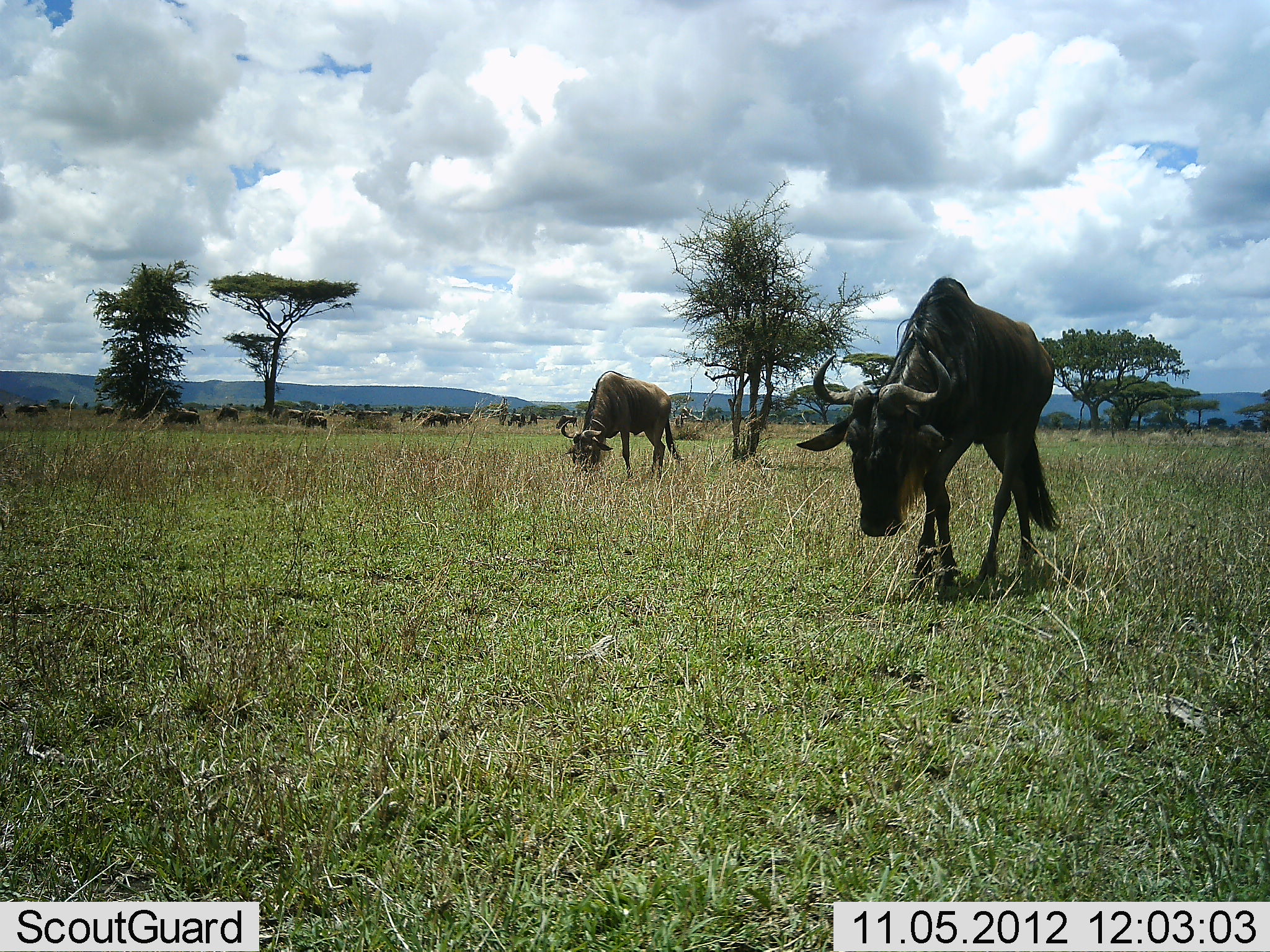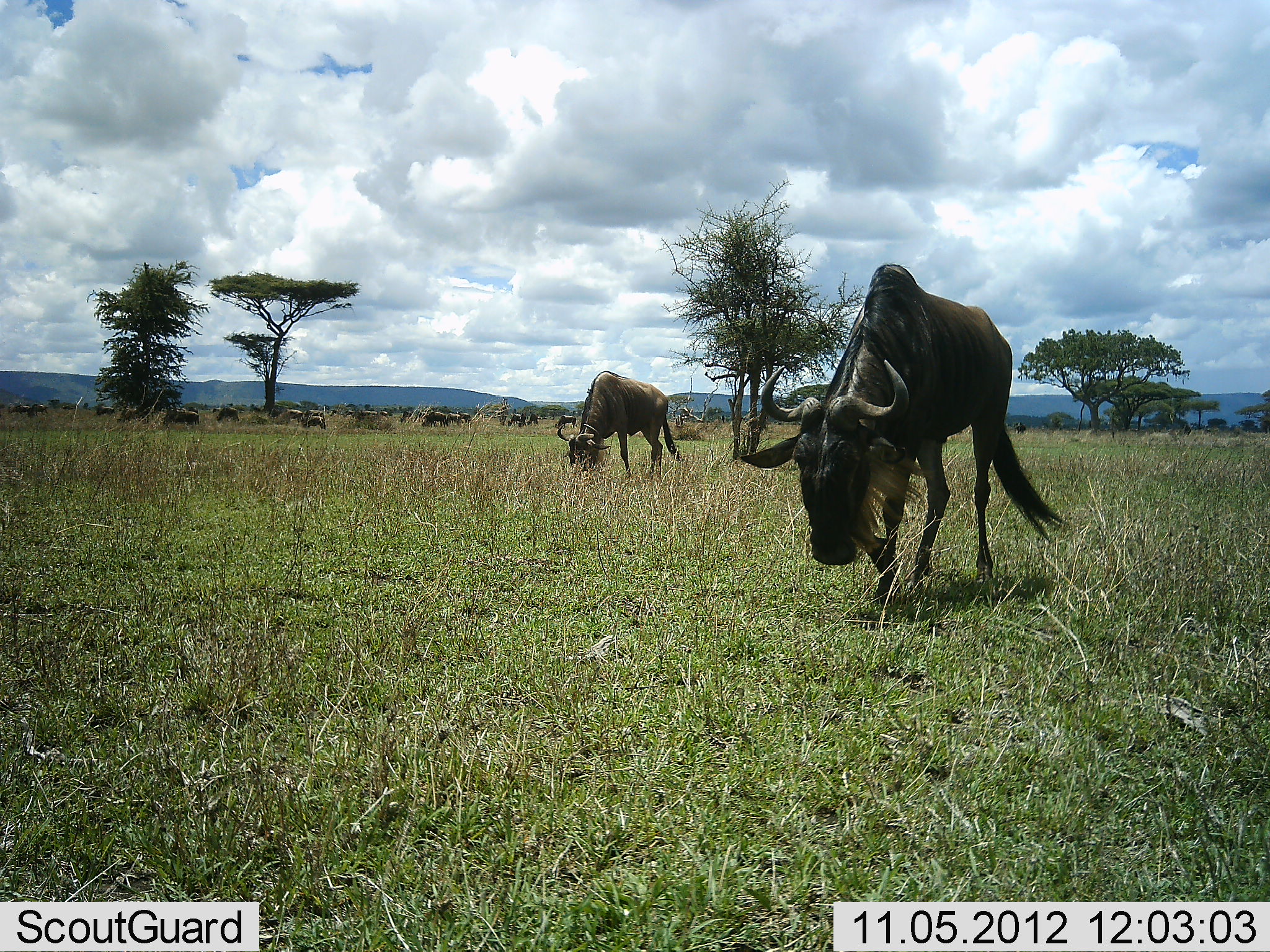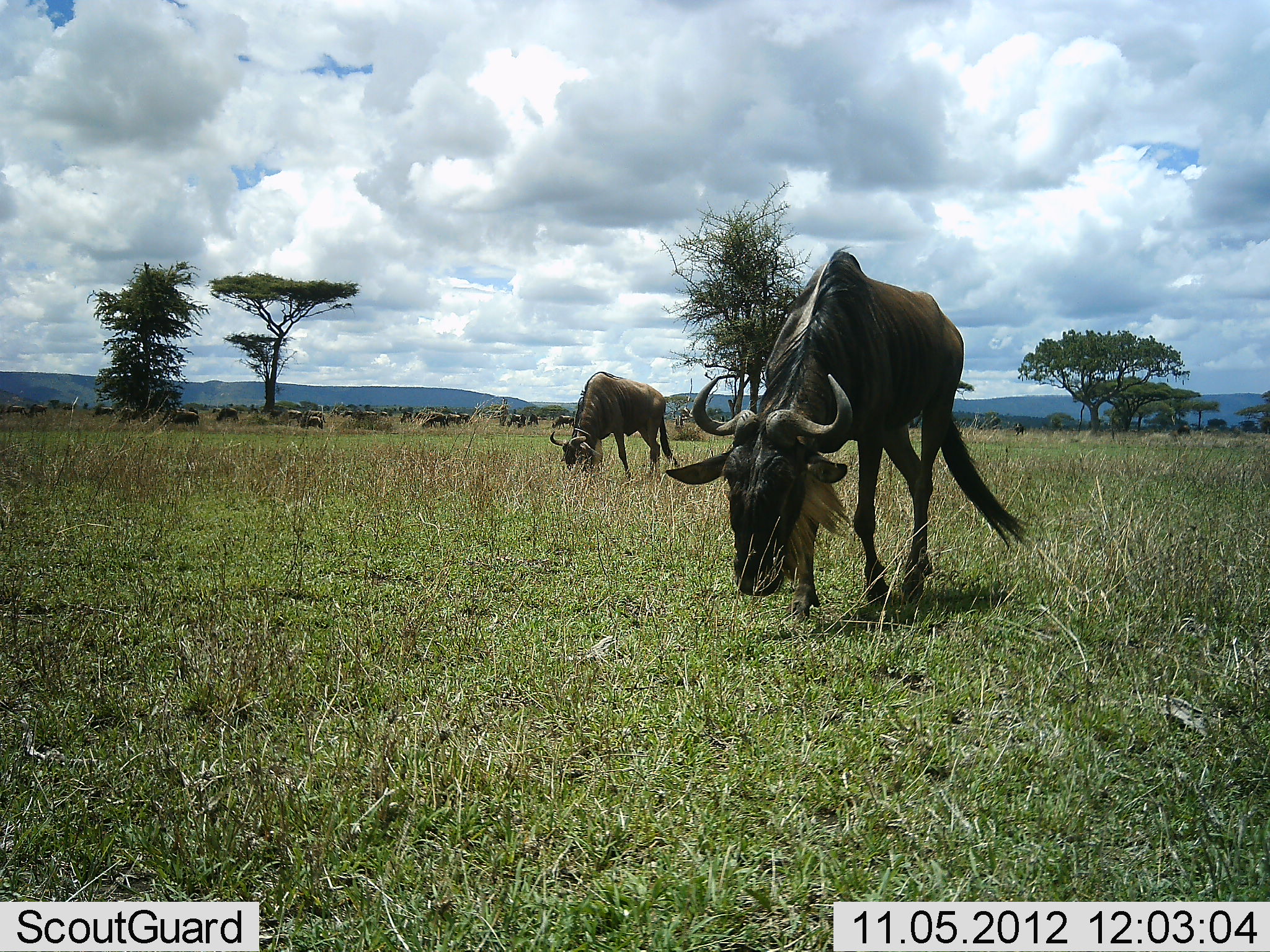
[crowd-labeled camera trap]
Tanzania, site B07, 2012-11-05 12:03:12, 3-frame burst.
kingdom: Animalia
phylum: Chordata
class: Mammalia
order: Artiodactyla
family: Bovidae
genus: Connochaetes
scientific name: Connochaetes taurinus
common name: blue wildebeest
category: wildebeest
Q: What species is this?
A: Wildebeest (blue wildebeest) (Connochaetes taurinus).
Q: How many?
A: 10.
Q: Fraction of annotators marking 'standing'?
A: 50%.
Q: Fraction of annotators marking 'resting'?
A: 0%.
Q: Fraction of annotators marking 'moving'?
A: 50%.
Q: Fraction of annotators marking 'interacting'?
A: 0%.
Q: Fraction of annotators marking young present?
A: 0%.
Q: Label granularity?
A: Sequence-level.